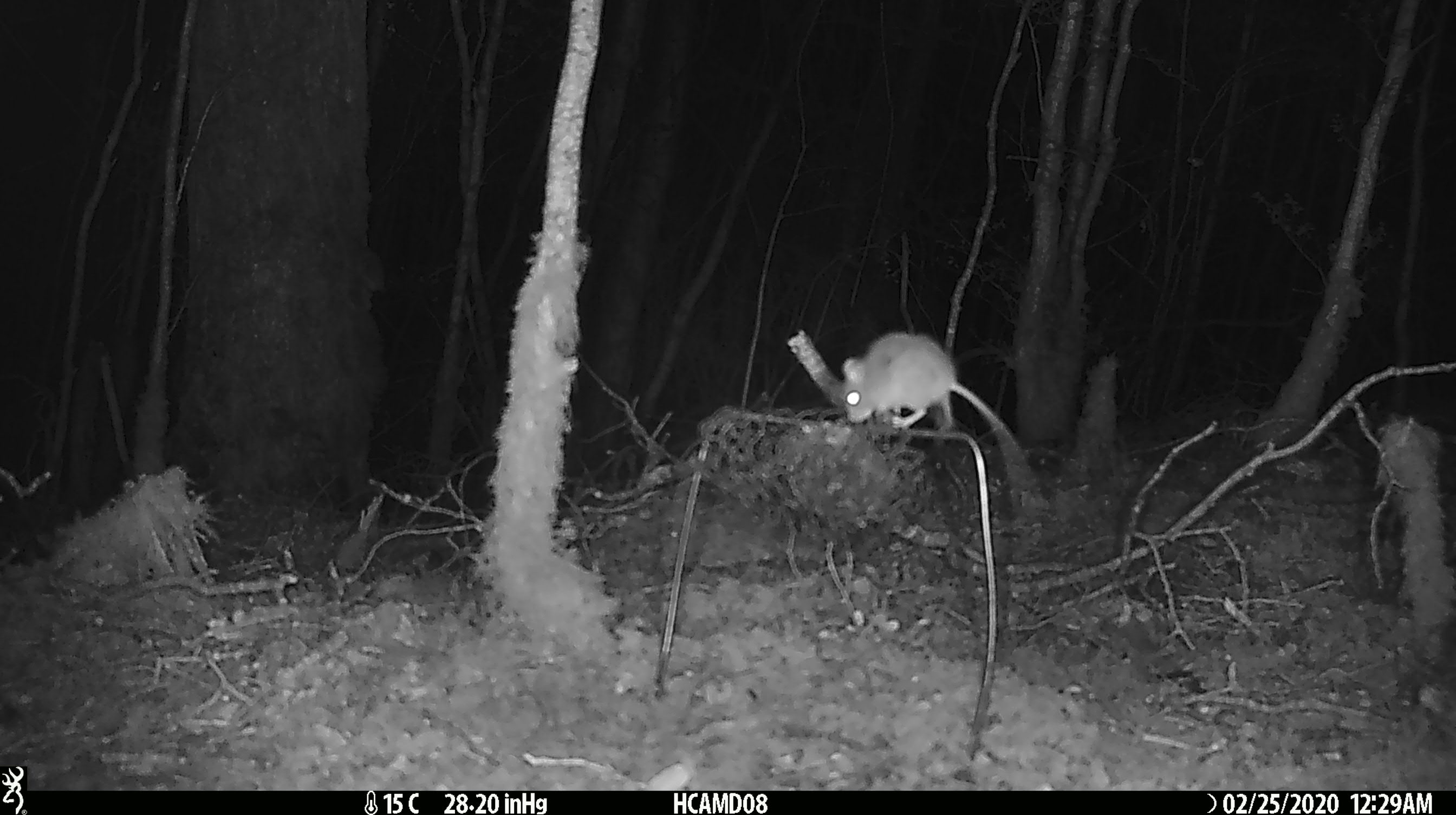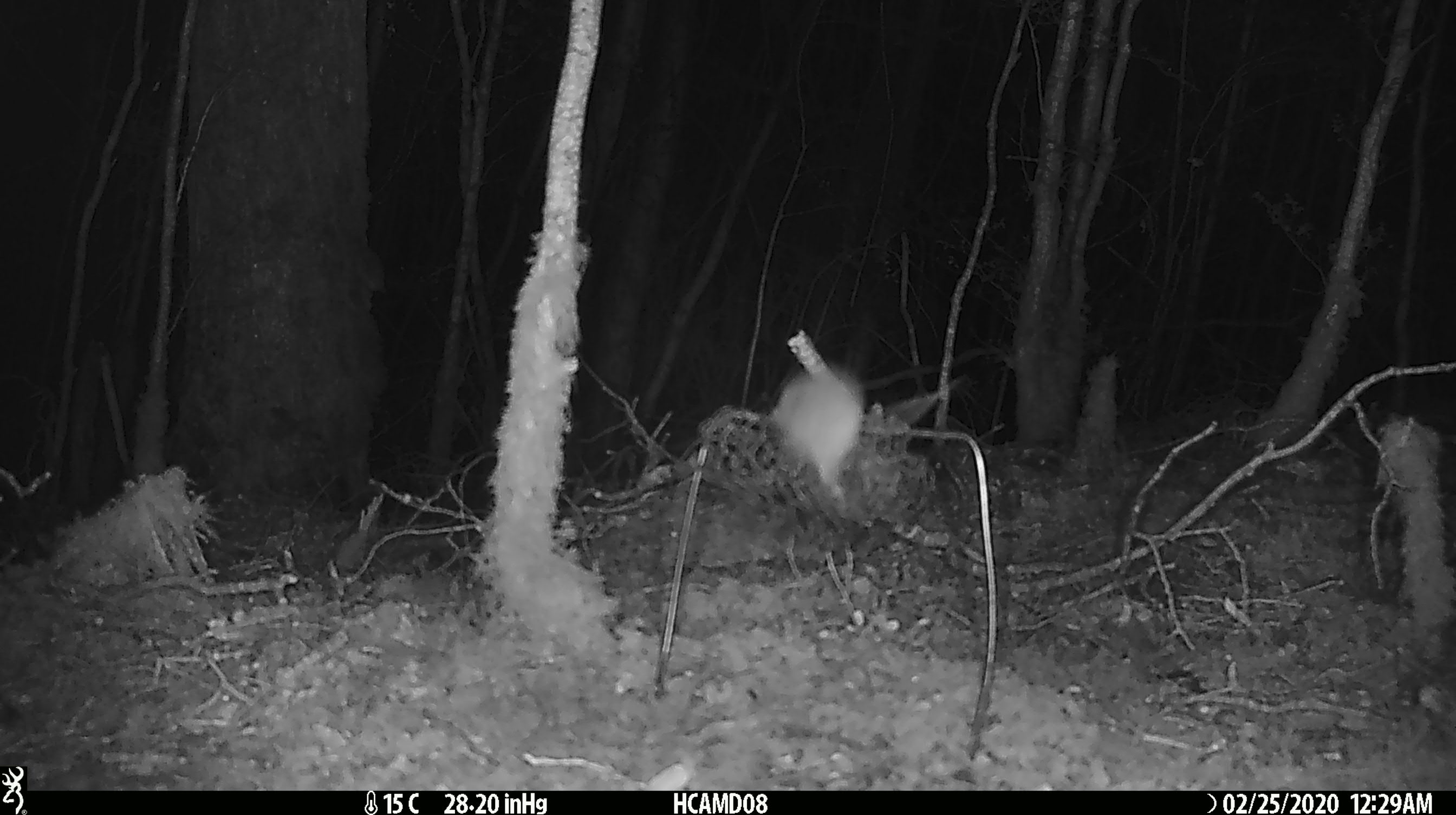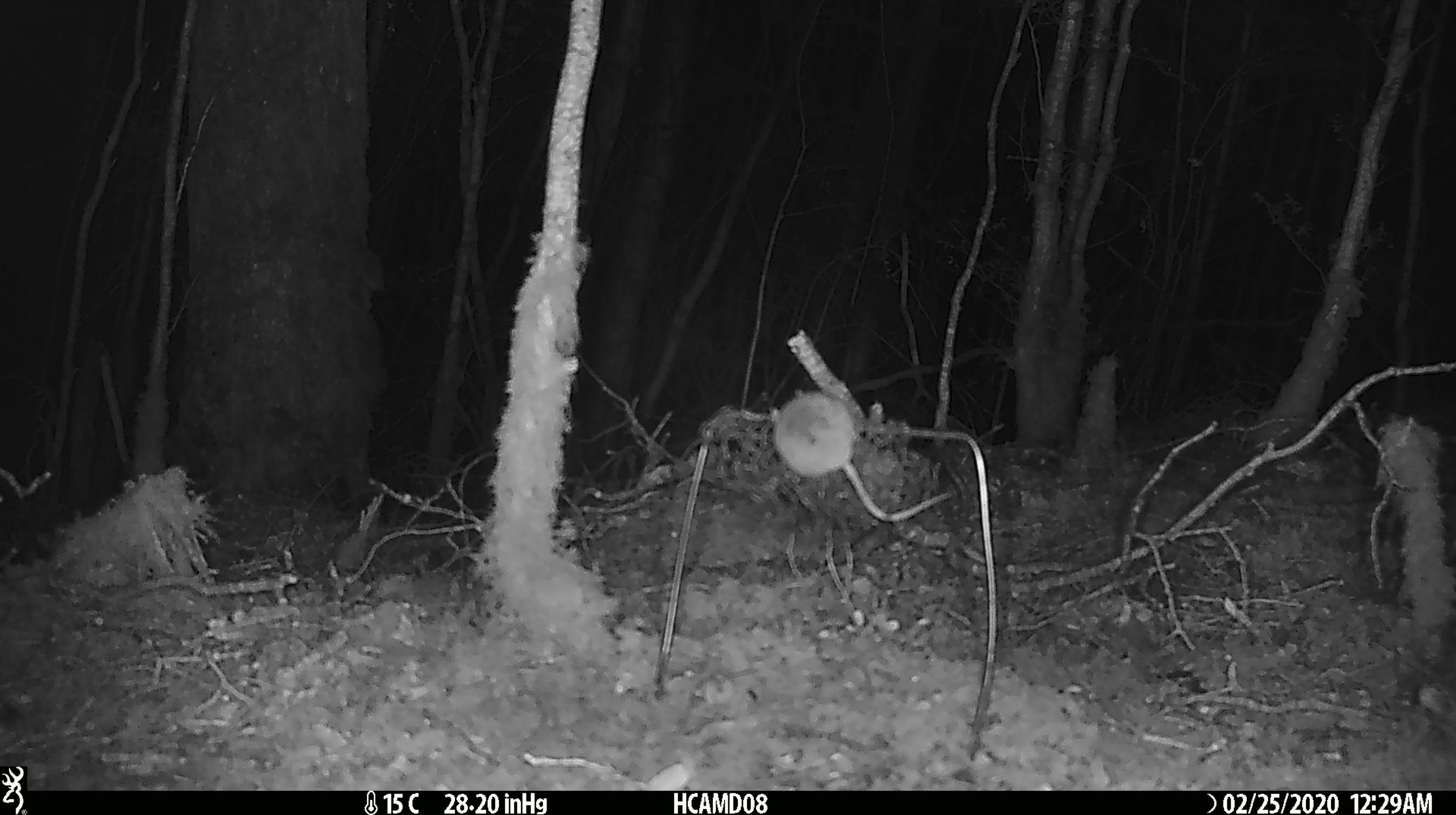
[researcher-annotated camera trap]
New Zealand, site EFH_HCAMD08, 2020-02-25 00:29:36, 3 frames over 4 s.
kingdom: Animalia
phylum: Chordata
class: Mammalia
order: Rodentia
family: Muridae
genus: Mus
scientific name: Mus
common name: mouse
Mouse (Mus).